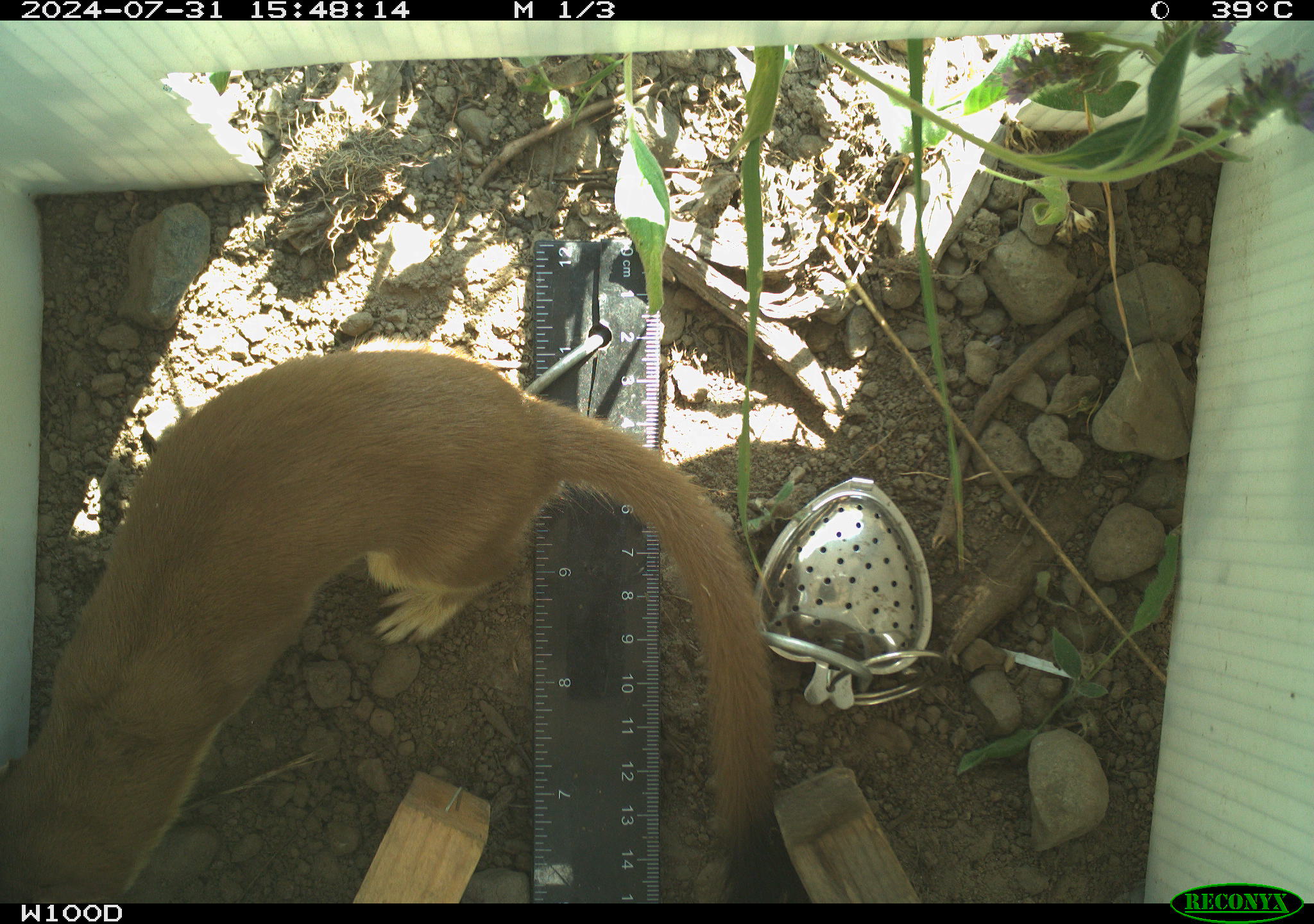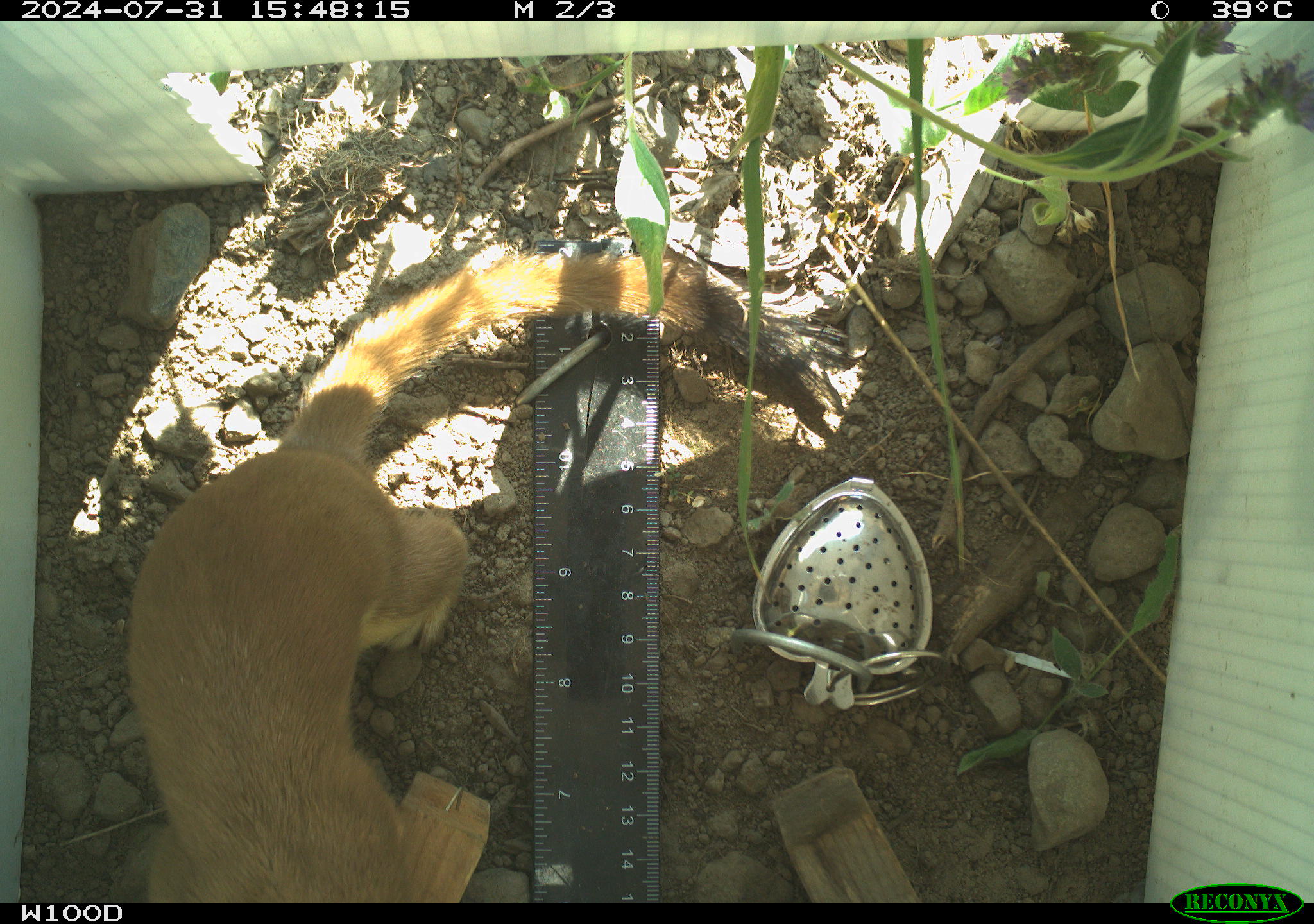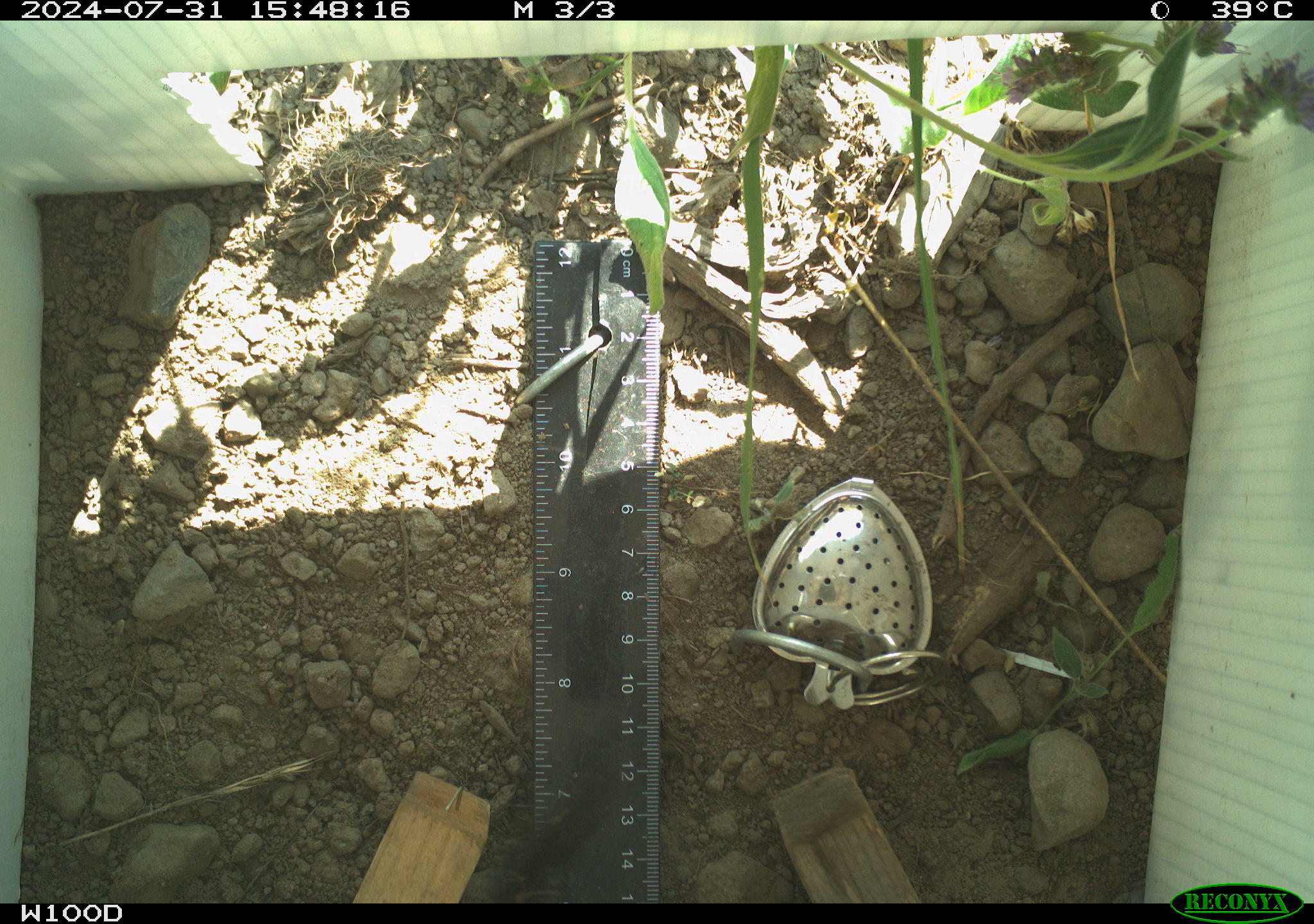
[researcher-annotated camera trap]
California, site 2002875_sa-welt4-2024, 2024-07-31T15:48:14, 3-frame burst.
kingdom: Animalia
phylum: Chordata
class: Mammalia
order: Carnivora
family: Mustelidae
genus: Neogale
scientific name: Neogale frenata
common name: long-tailed weasel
Long-tailed weasel (Neogale frenata).